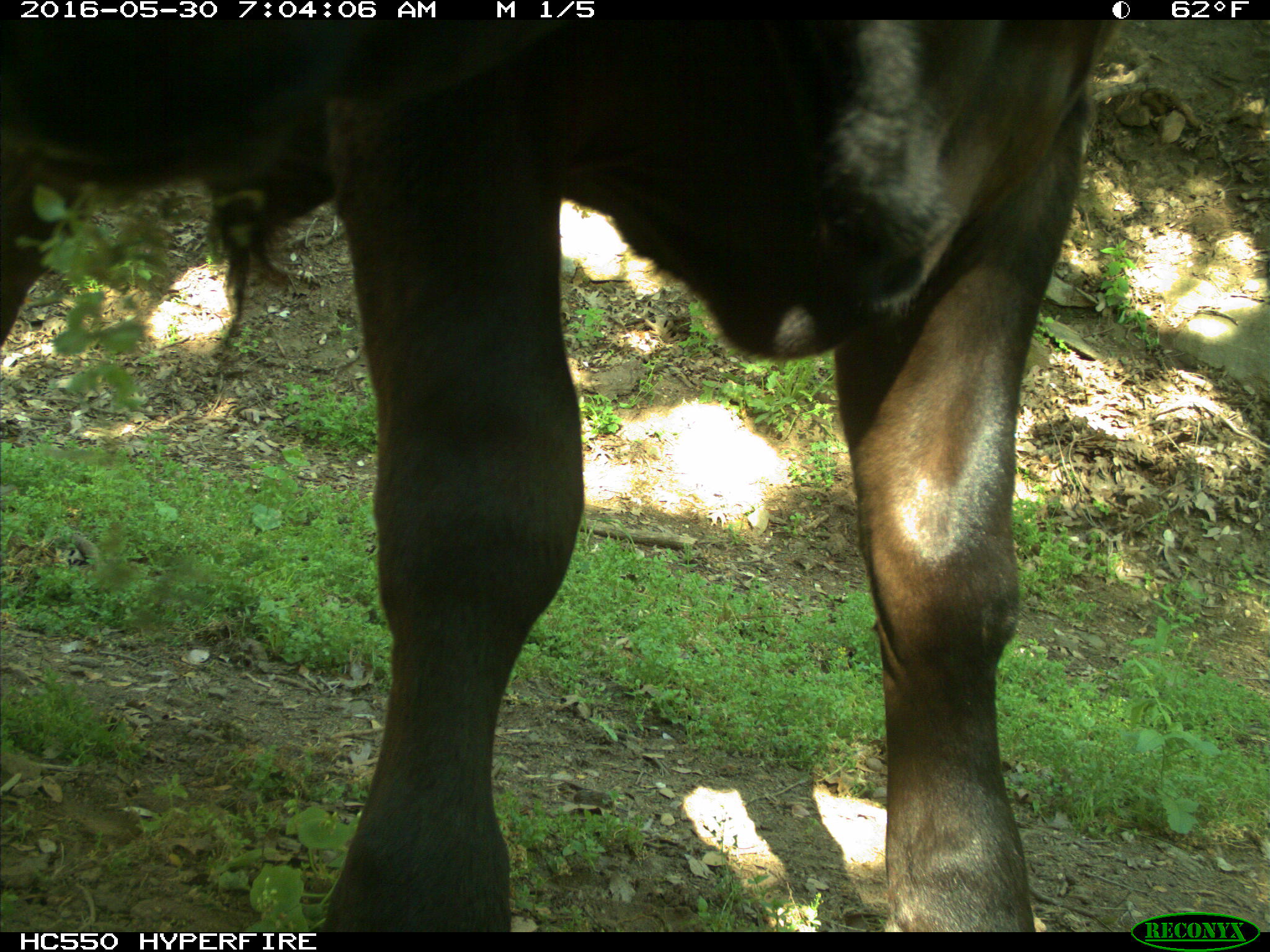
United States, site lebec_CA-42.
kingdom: Animalia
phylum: Chordata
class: Mammalia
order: Artiodactyla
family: Bovidae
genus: Bos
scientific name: Bos taurus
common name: domestic cow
Bos taurus (domestic cow).